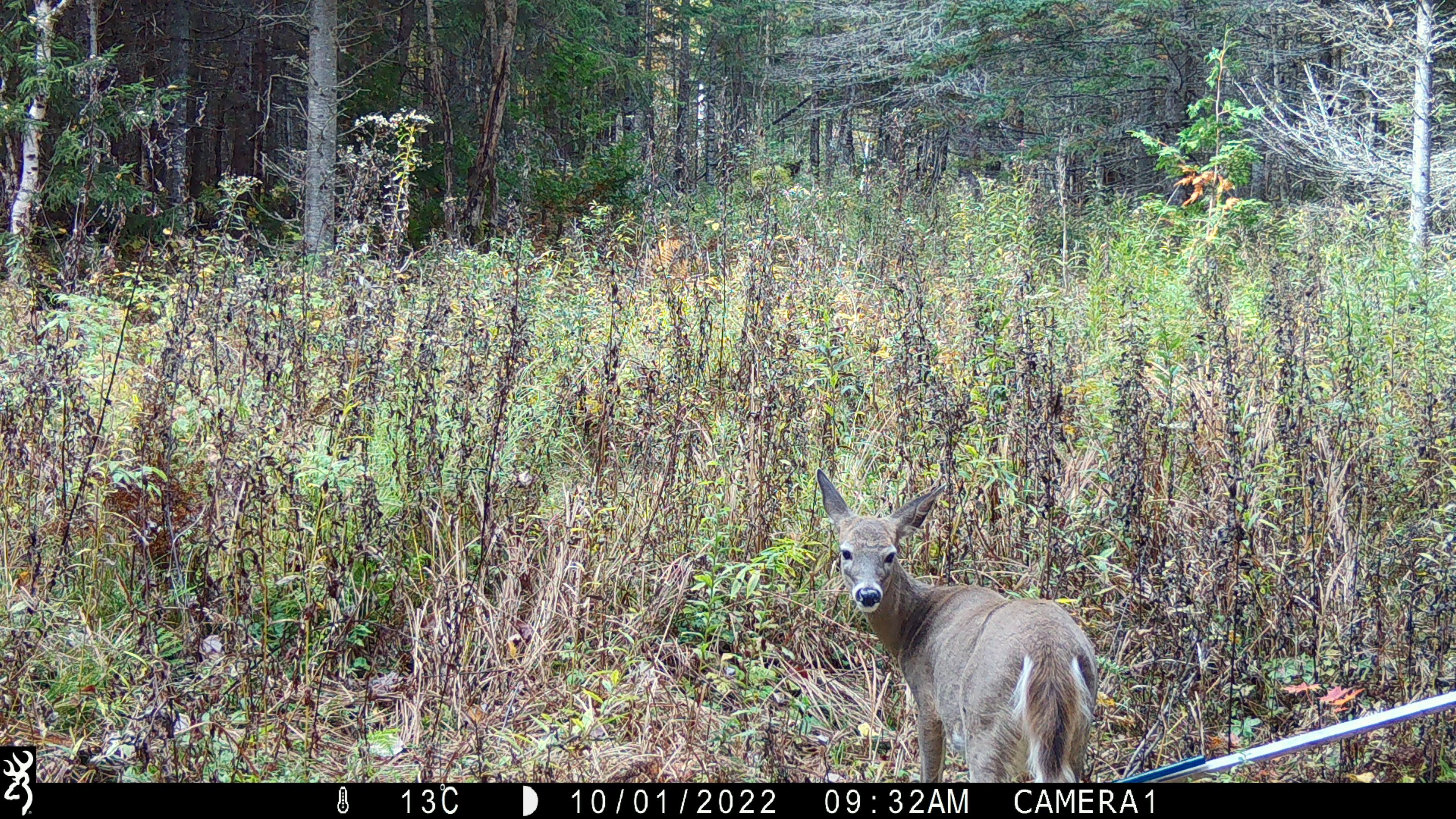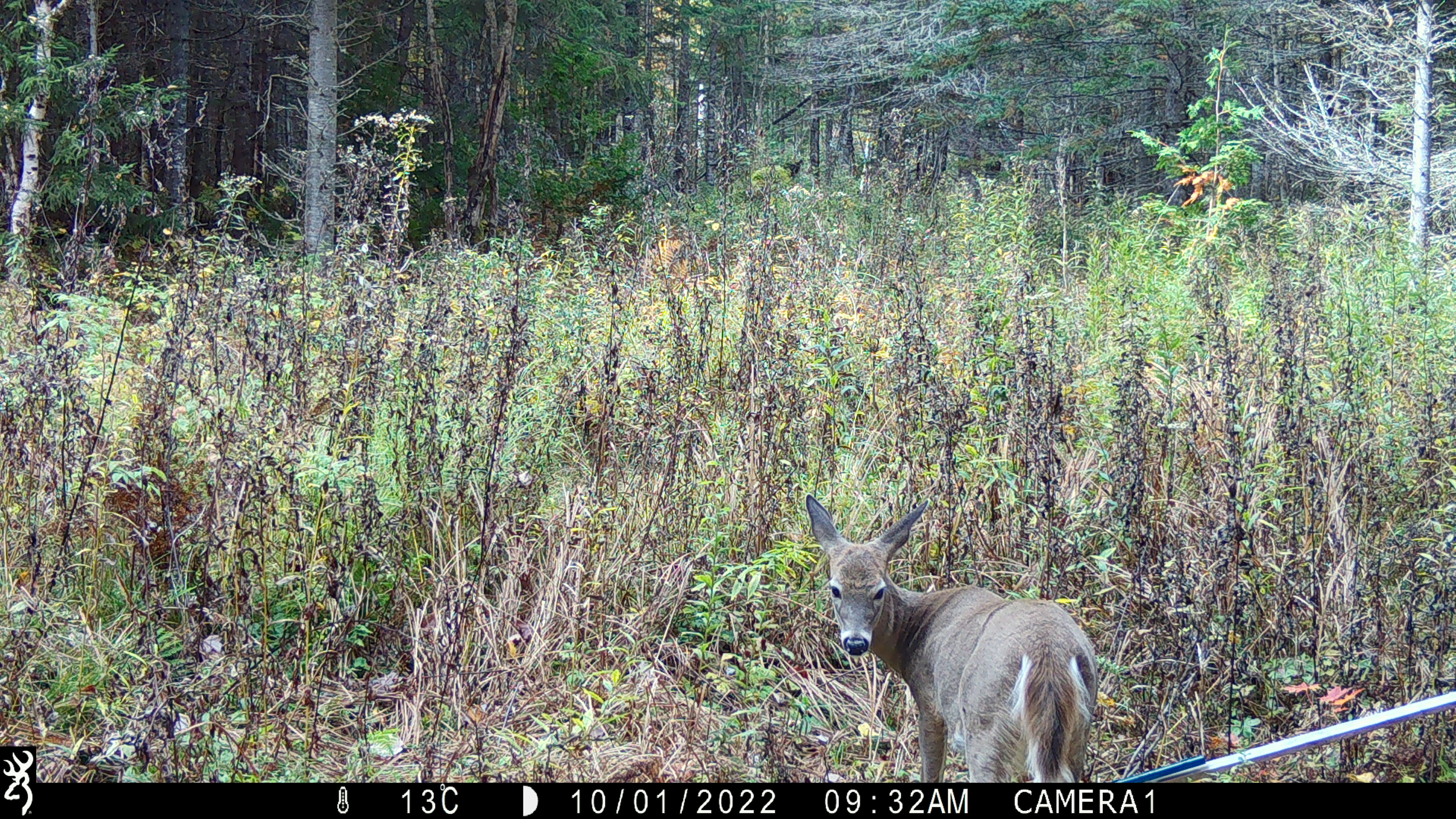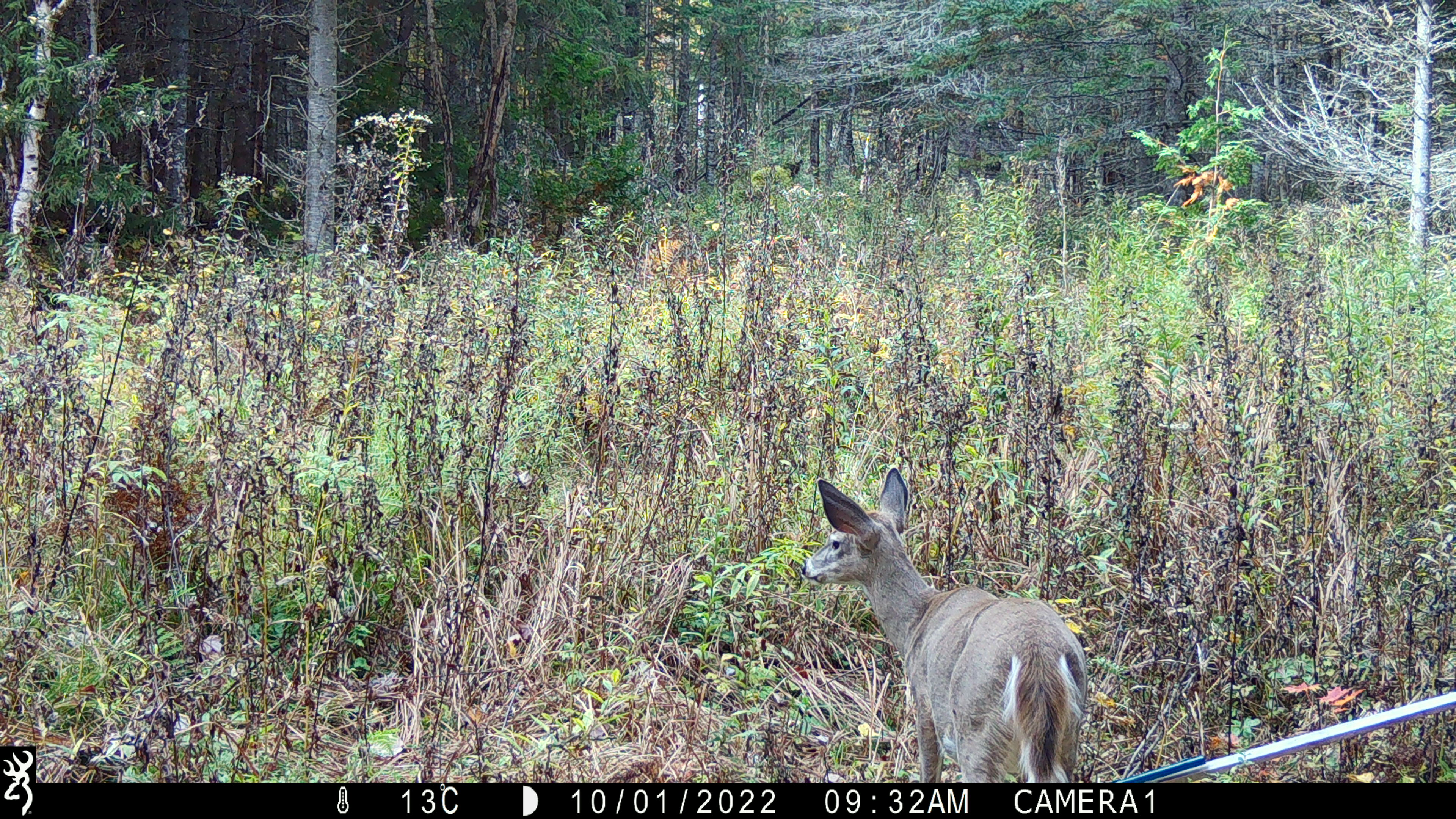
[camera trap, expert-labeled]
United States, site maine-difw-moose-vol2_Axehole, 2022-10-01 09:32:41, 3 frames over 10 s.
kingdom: Animalia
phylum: Chordata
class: Mammalia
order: Artiodactyla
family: Cervidae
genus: Odocoileus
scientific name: Odocoileus virginianus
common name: white-tailed deer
White-tailed deer (Odocoileus virginianus).